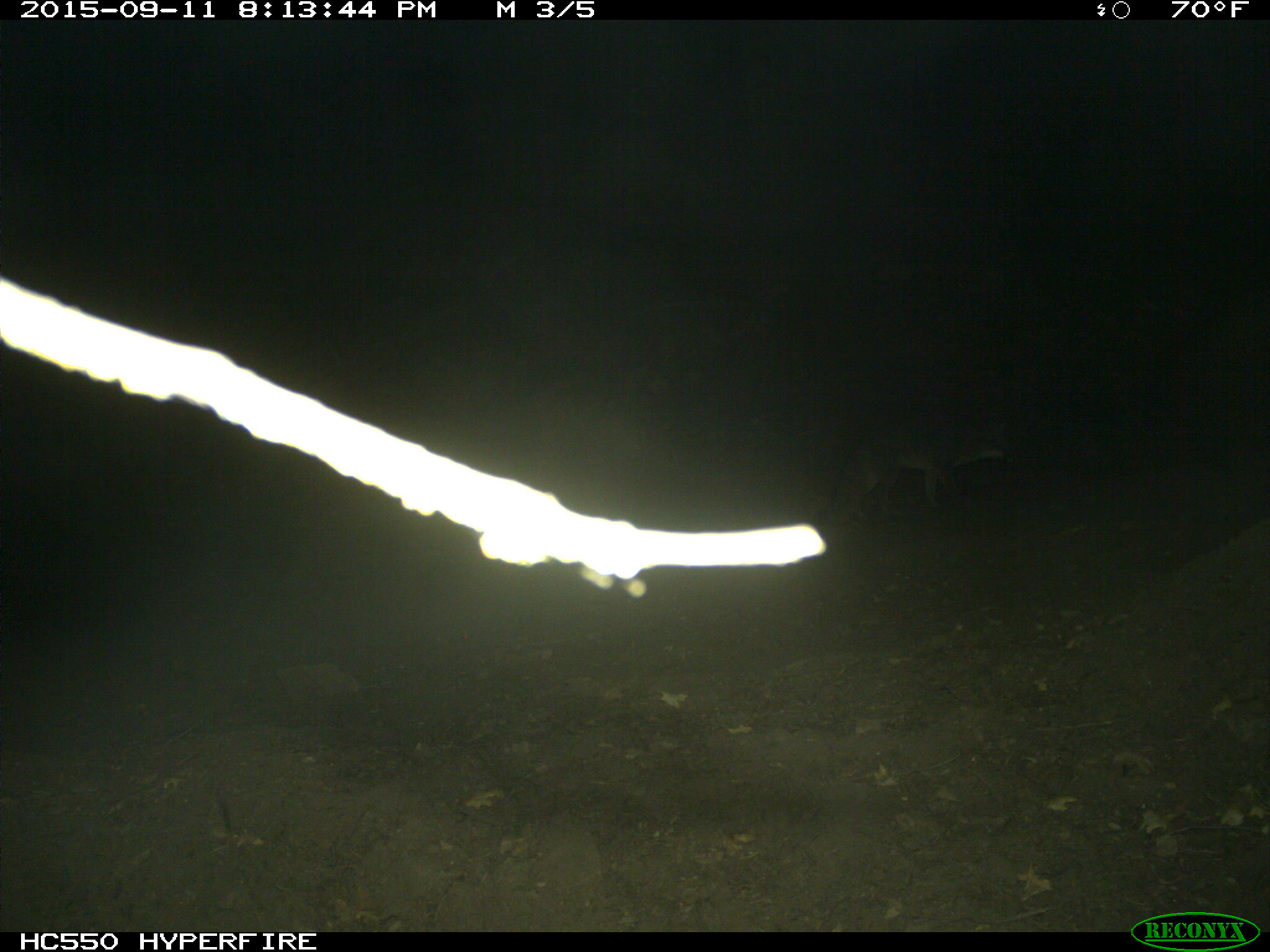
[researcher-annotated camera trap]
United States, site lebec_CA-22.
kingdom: Animalia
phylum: Chordata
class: Mammalia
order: Carnivora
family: Canidae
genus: Urocyon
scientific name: Urocyon cinereoargenteus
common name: gray fox